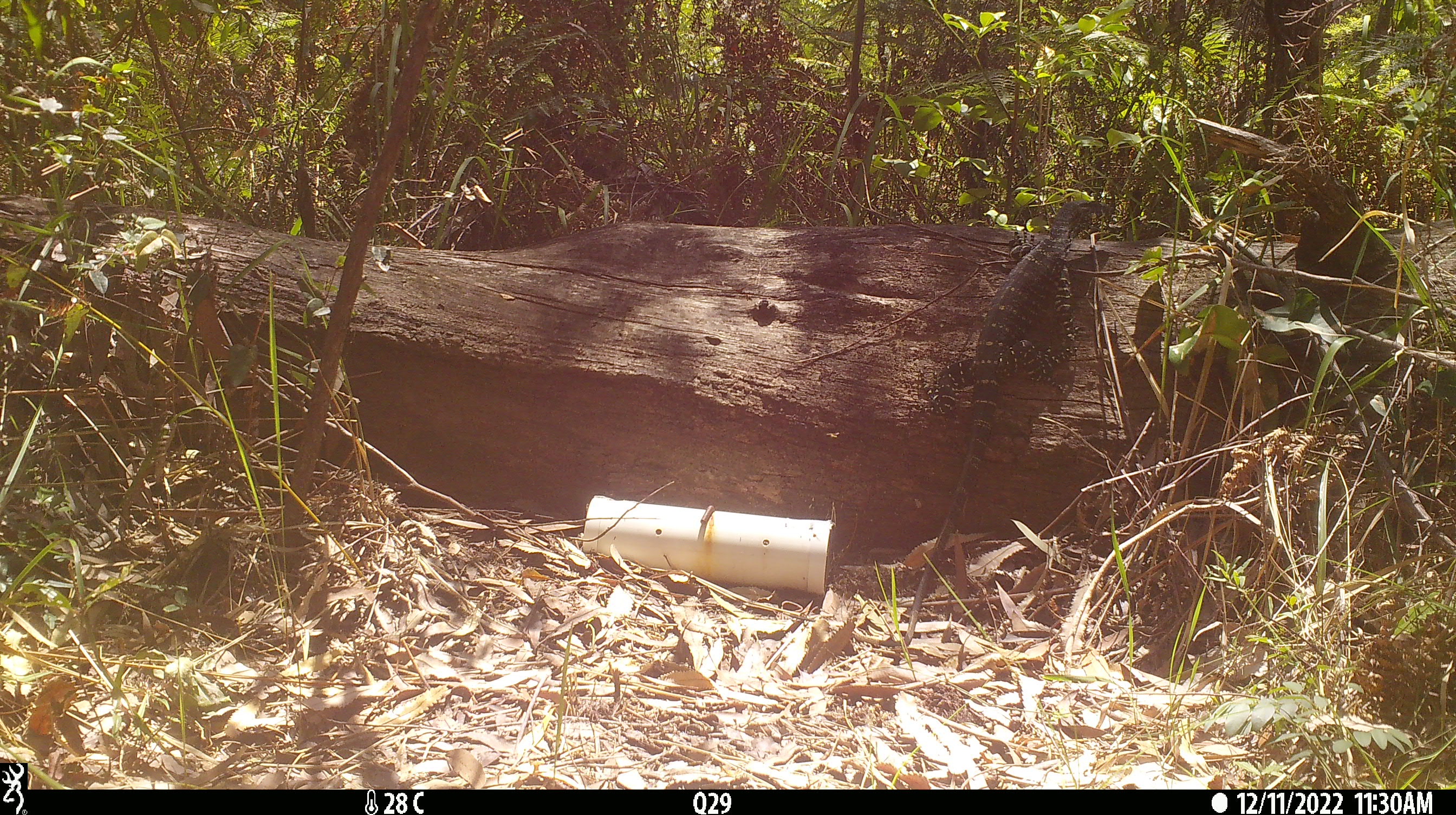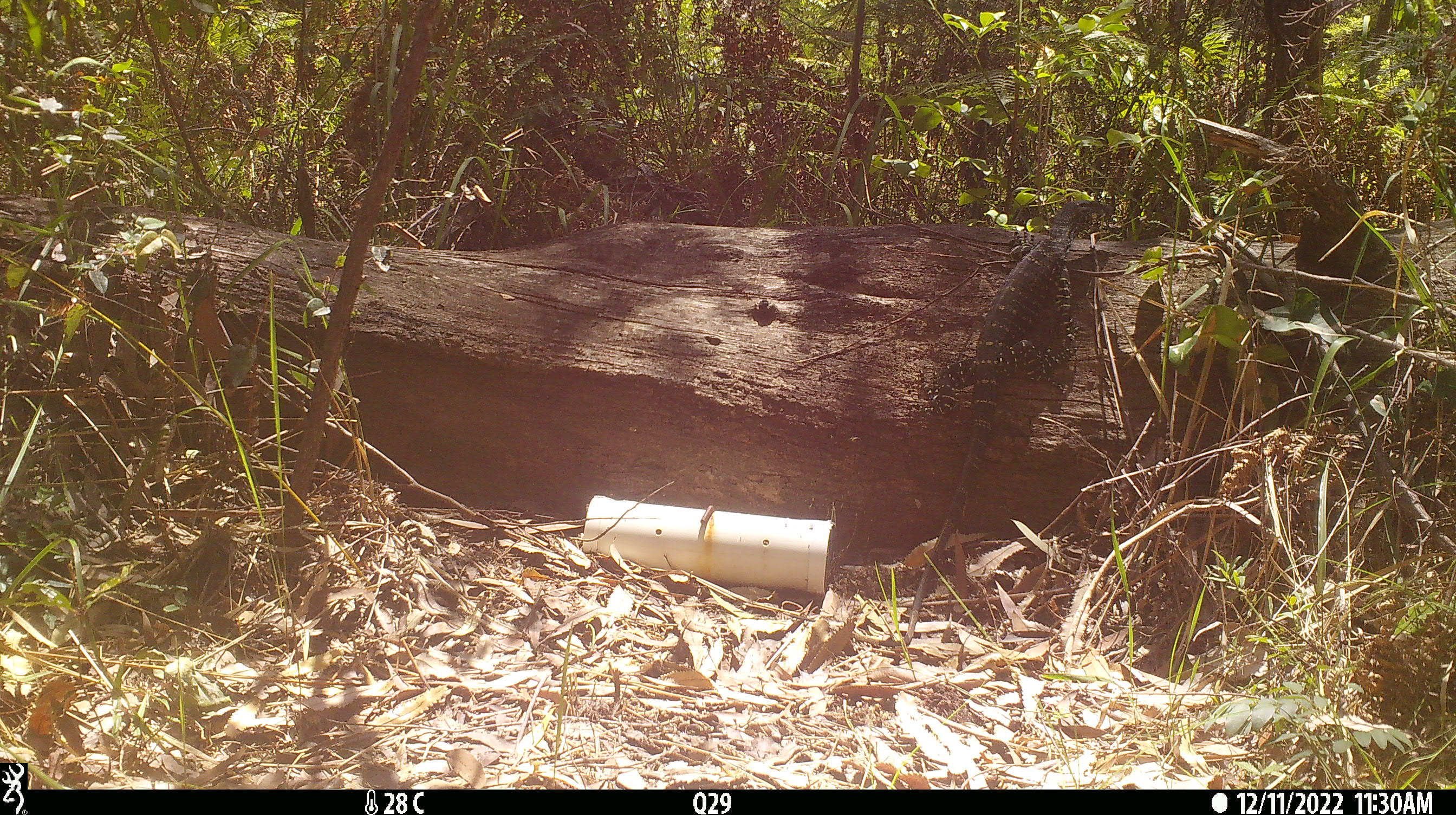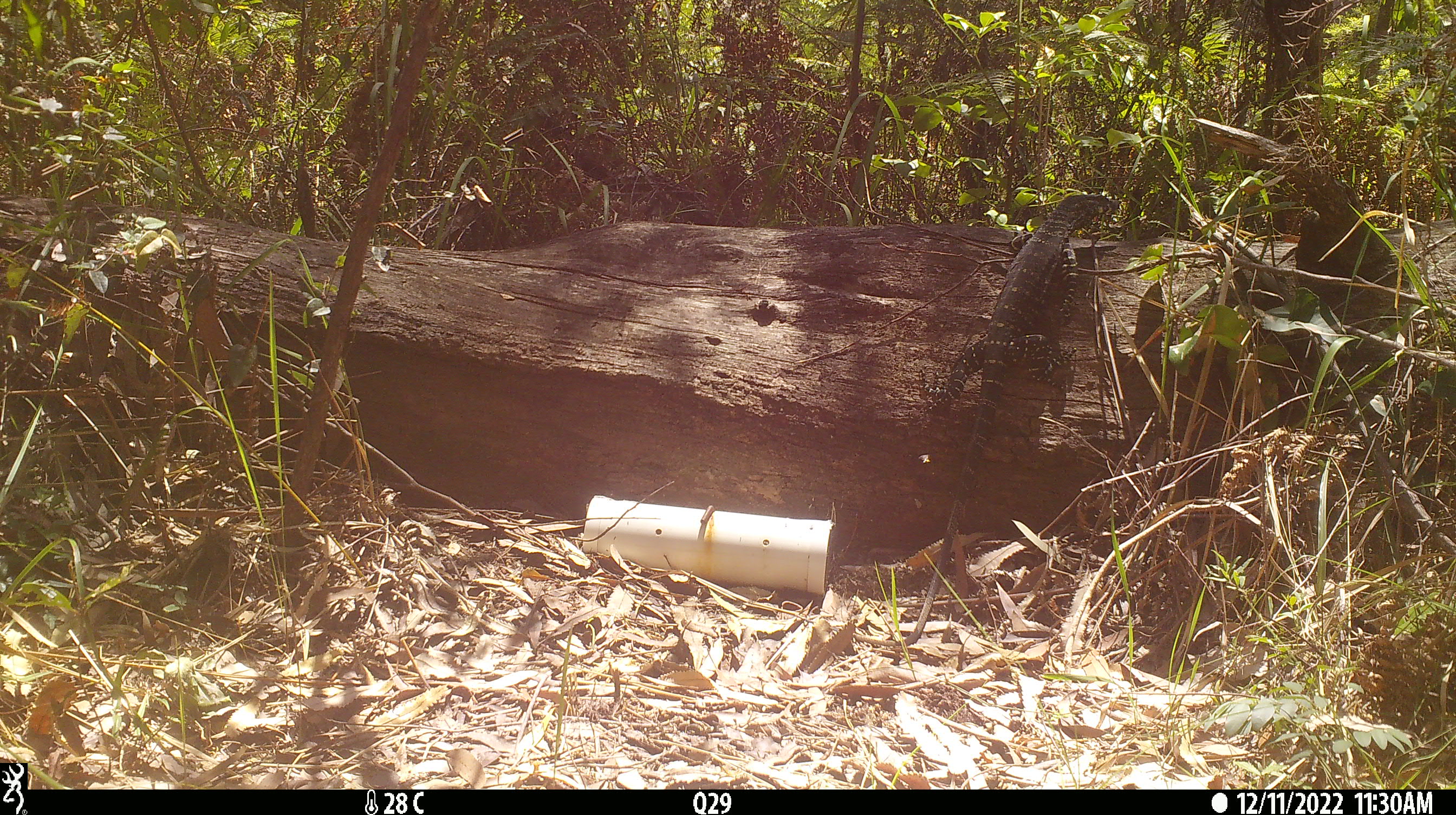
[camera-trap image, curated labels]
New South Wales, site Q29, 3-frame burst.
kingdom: Animalia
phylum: Chordata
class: Reptilia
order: Squamata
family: Varanidae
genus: Varanus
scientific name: Varanus varius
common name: lace monitor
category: goanna